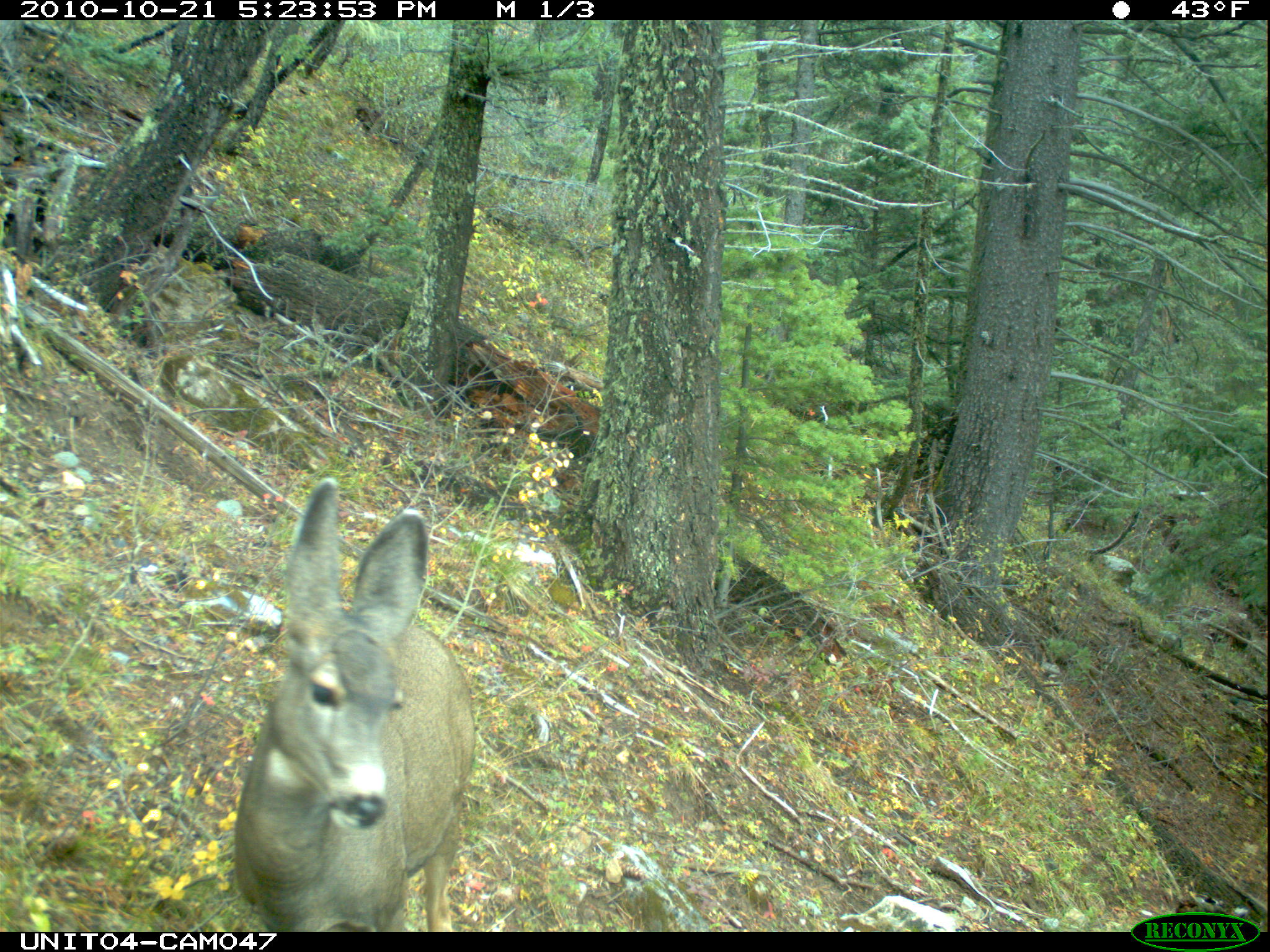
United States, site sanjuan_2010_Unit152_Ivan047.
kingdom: Animalia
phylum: Chordata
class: Mammalia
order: Artiodactyla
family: Cervidae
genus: Odocoileus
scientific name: Odocoileus hemionus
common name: mule deer